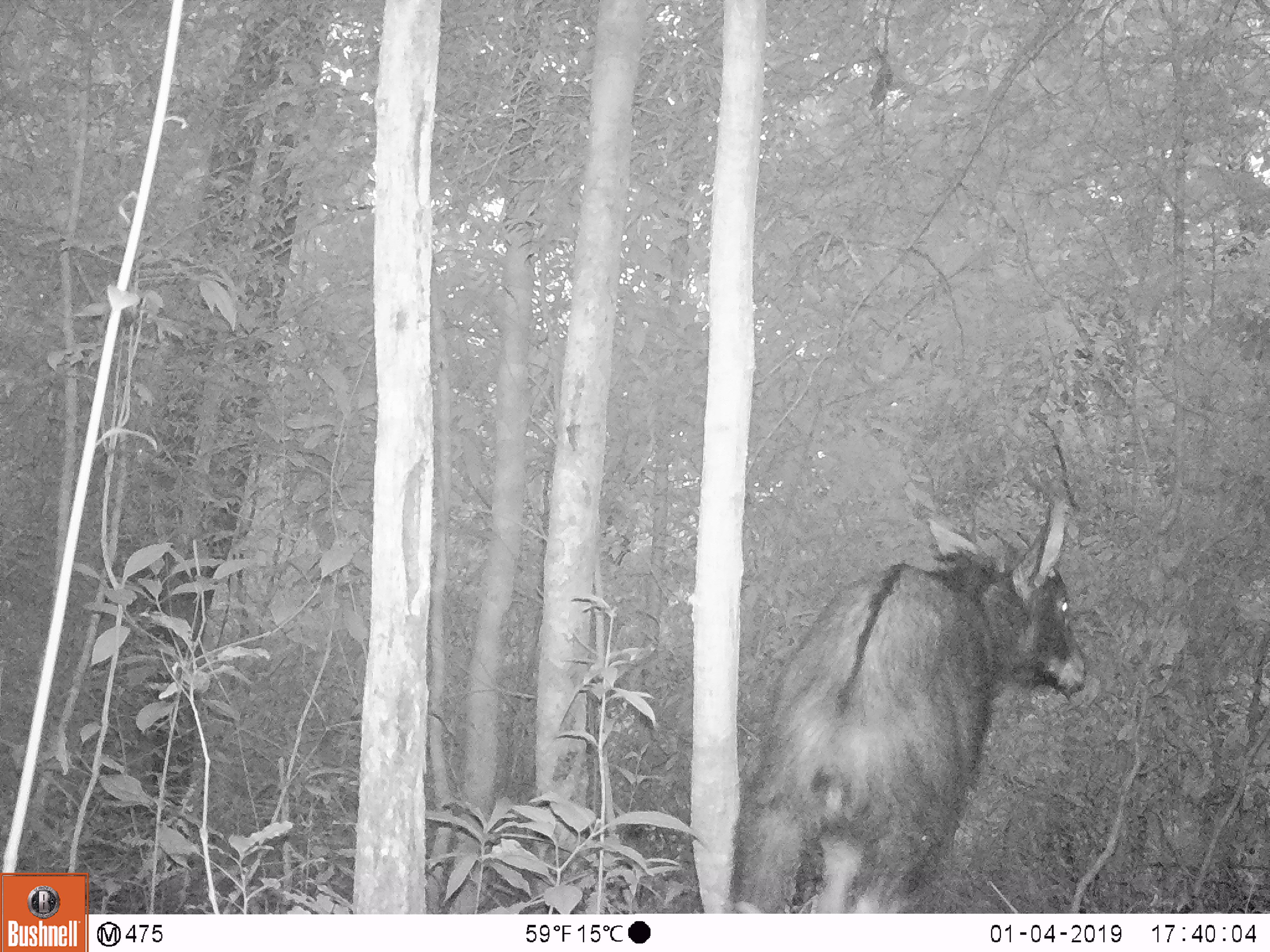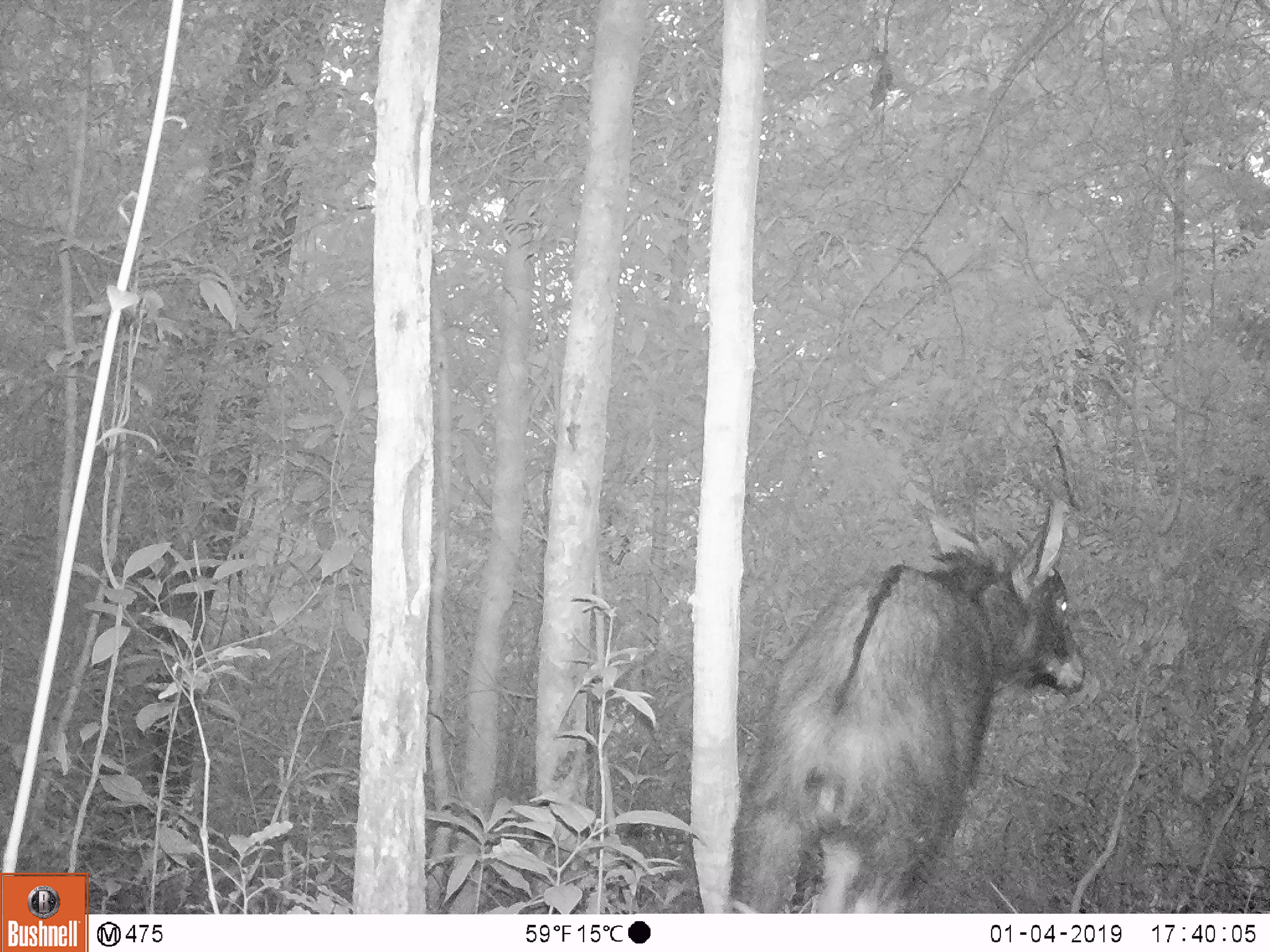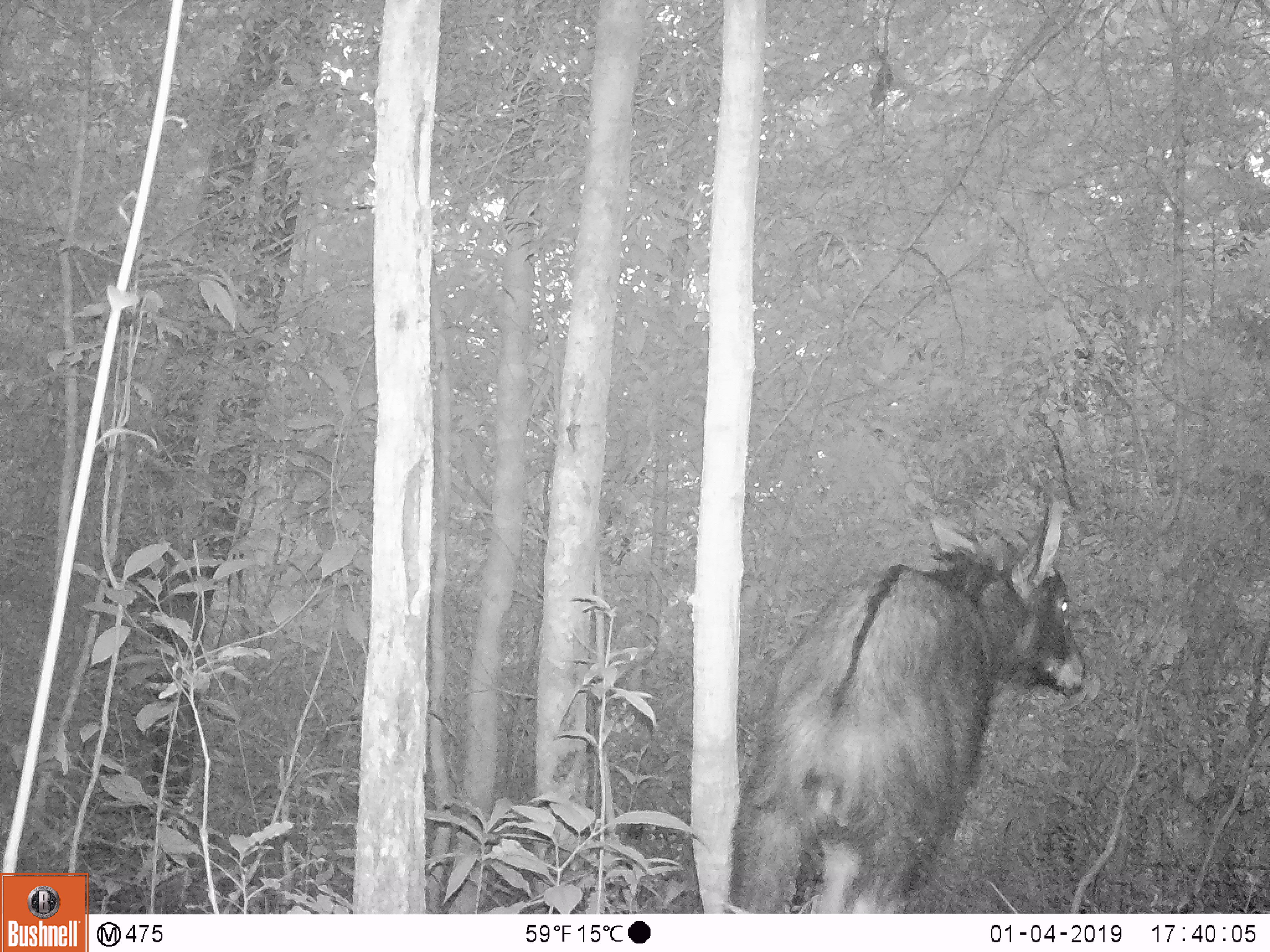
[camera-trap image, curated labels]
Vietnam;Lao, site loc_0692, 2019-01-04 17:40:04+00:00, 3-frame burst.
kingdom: Animalia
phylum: Chordata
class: Mammalia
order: Artiodactyla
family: Bovidae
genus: Capricornis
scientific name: Capricornis sumatraensis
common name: chinese serow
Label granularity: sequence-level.